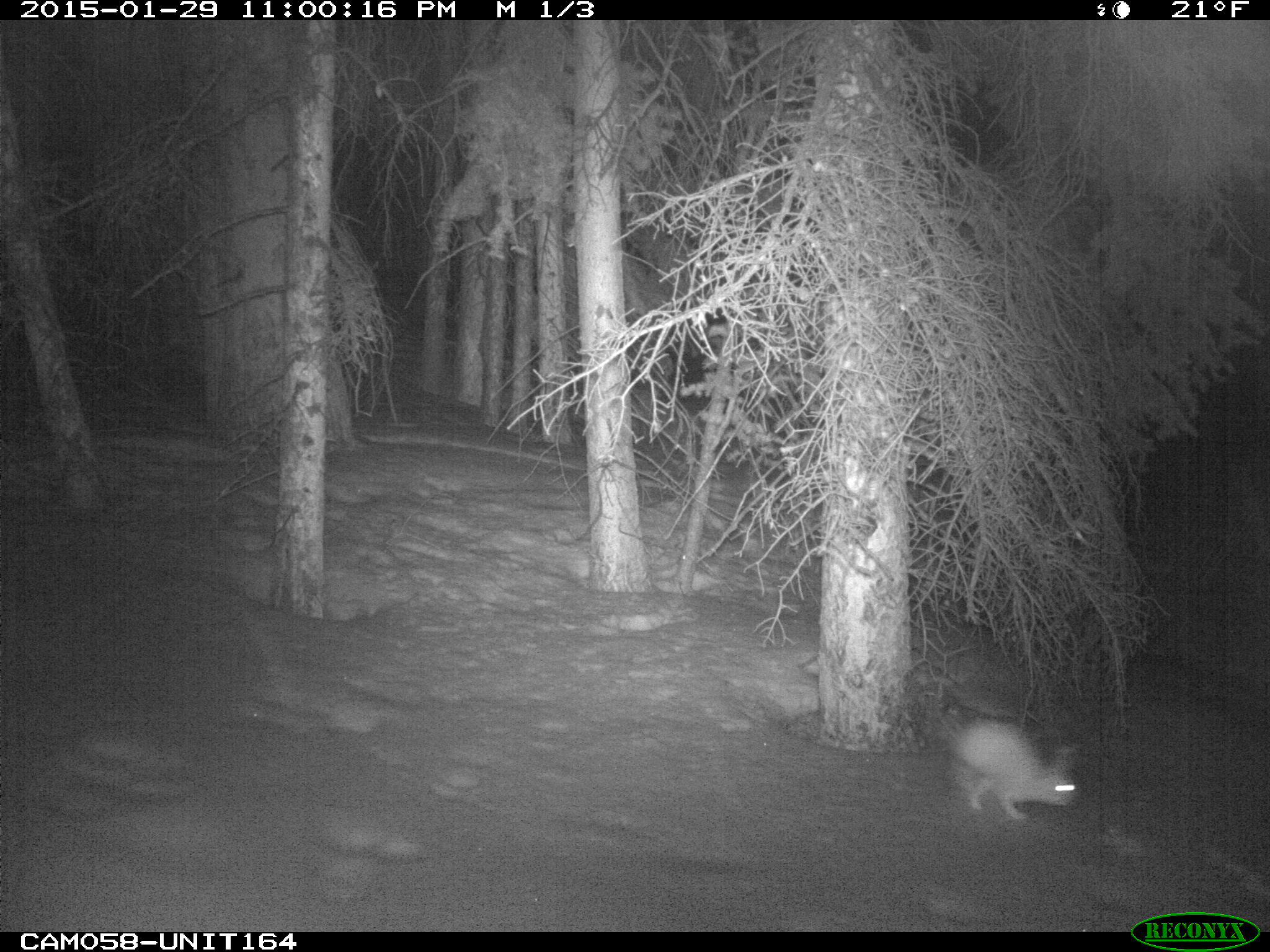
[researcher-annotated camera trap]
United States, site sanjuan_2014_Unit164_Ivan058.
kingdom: Animalia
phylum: Chordata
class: Mammalia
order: Lagomorpha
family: Leporidae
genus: Lepus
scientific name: Lepus americanus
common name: snowshoe hare